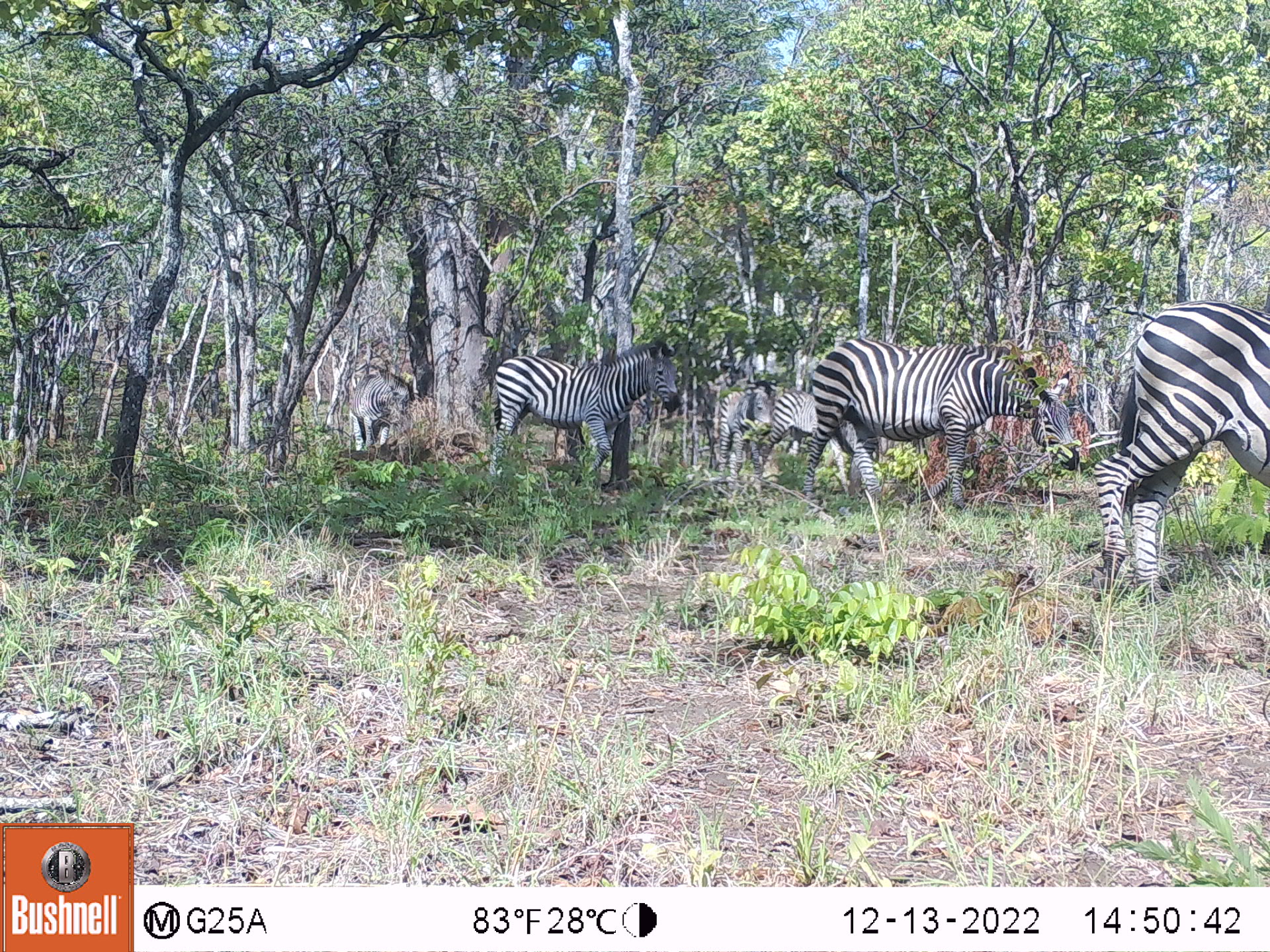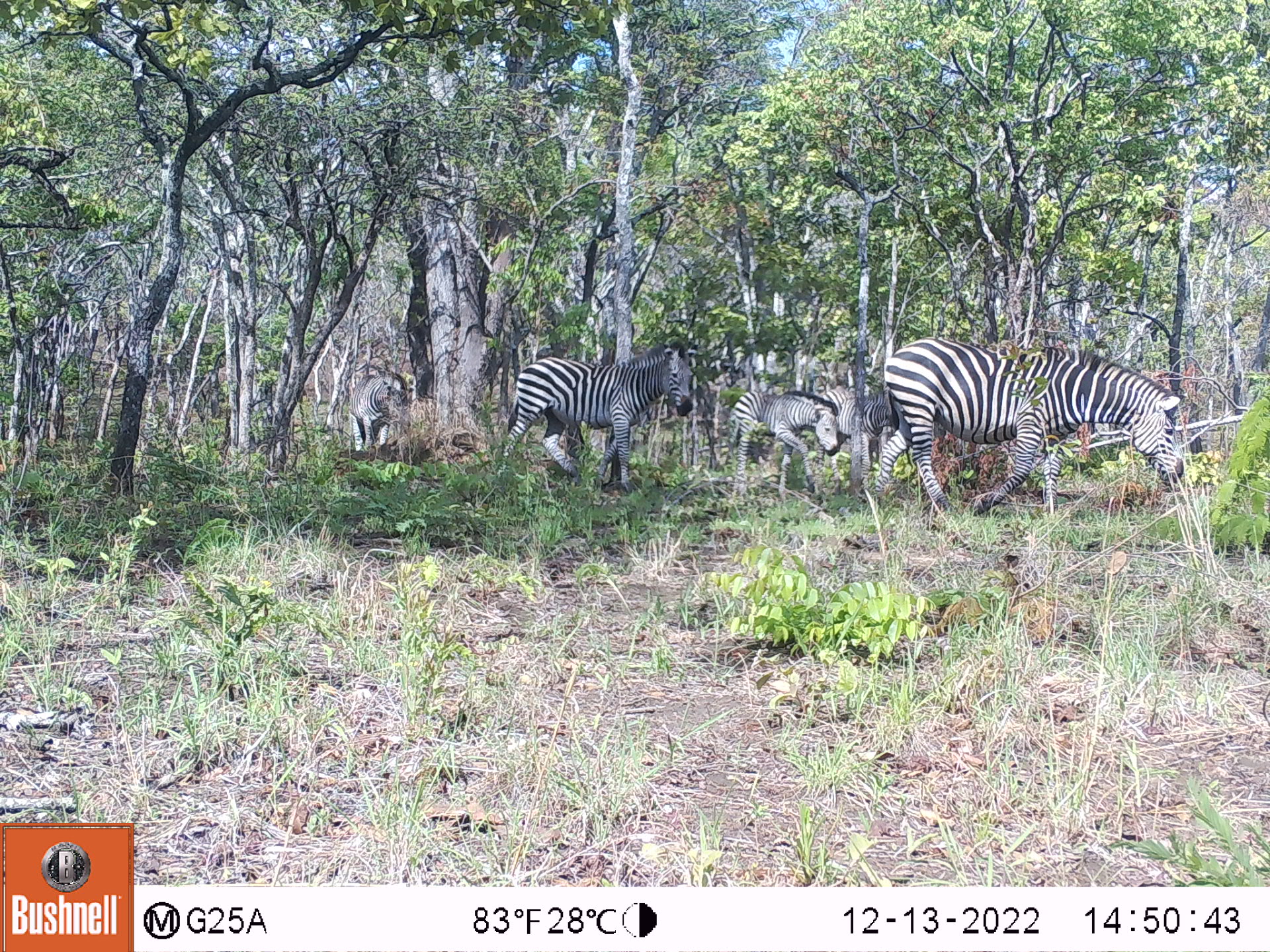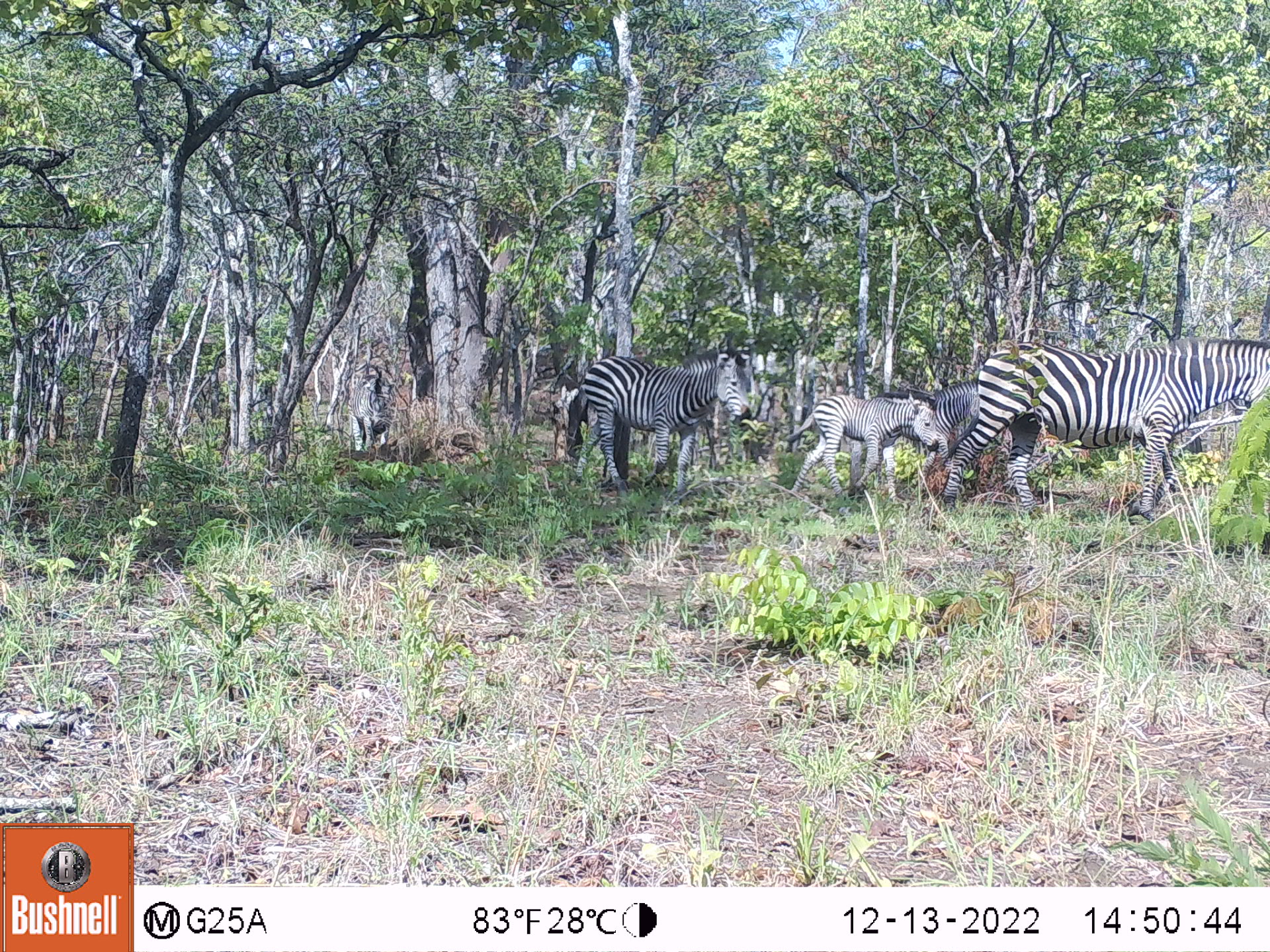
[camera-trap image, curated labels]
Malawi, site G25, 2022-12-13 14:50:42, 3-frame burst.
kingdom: Animalia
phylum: Chordata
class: Mammalia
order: Perissodactyla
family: Equidae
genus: Equus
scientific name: Equus quagga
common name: plains zebra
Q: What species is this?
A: Plains zebra (Equus quagga).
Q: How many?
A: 6.